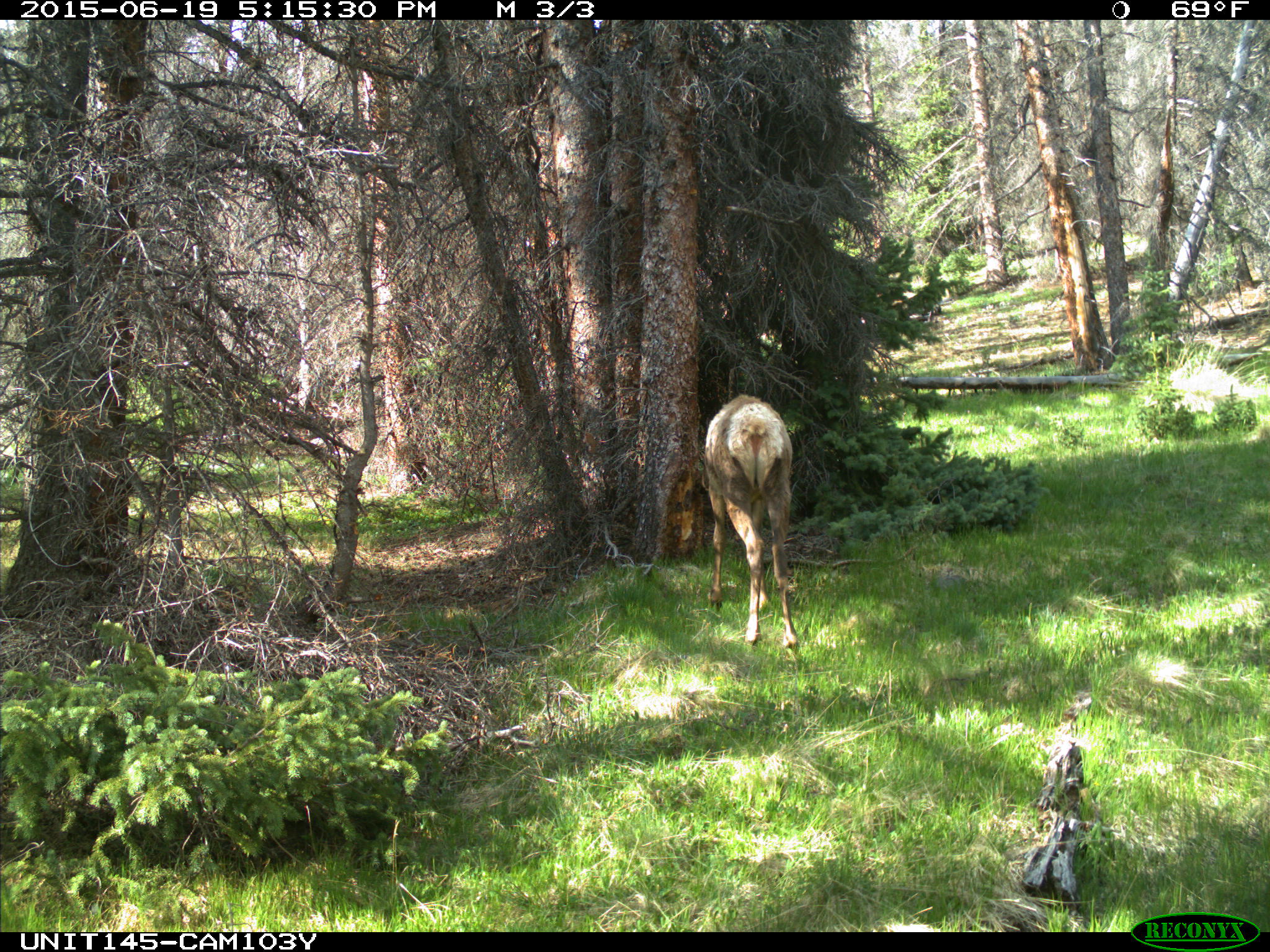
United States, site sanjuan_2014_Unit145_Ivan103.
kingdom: Animalia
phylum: Chordata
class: Mammalia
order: Artiodactyla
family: Cervidae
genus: Cervus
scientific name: Cervus elaphus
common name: red deer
Cervus elaphus (red deer).